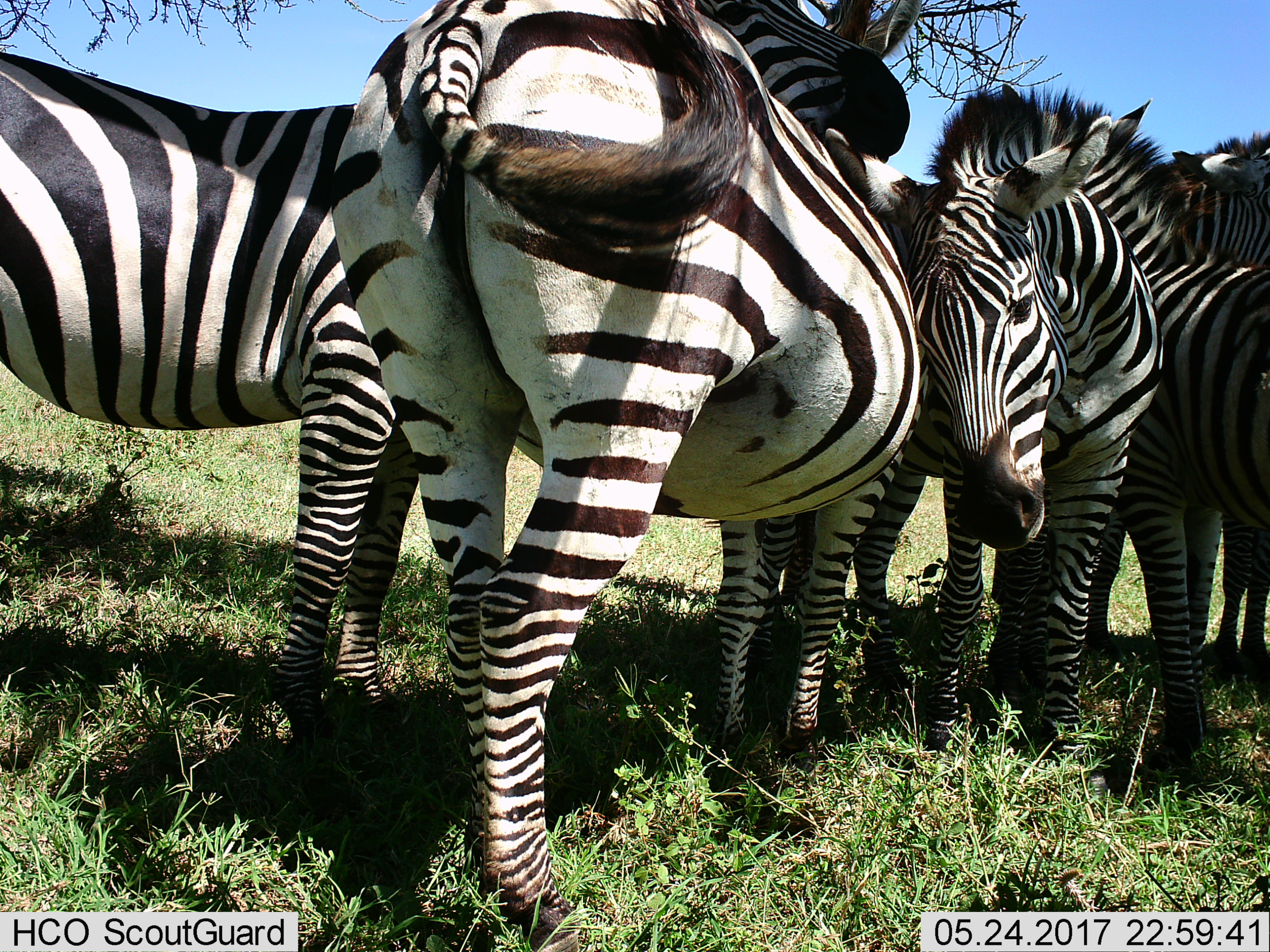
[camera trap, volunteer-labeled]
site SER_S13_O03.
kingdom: Animalia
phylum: Chordata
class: Mammalia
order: Perissodactyla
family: Equidae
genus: Equus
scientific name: Equus quagga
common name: plains zebra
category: zebraplains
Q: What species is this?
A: Zebraplains (plains zebra) (Equus quagga).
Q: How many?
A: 5.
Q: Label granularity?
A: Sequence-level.